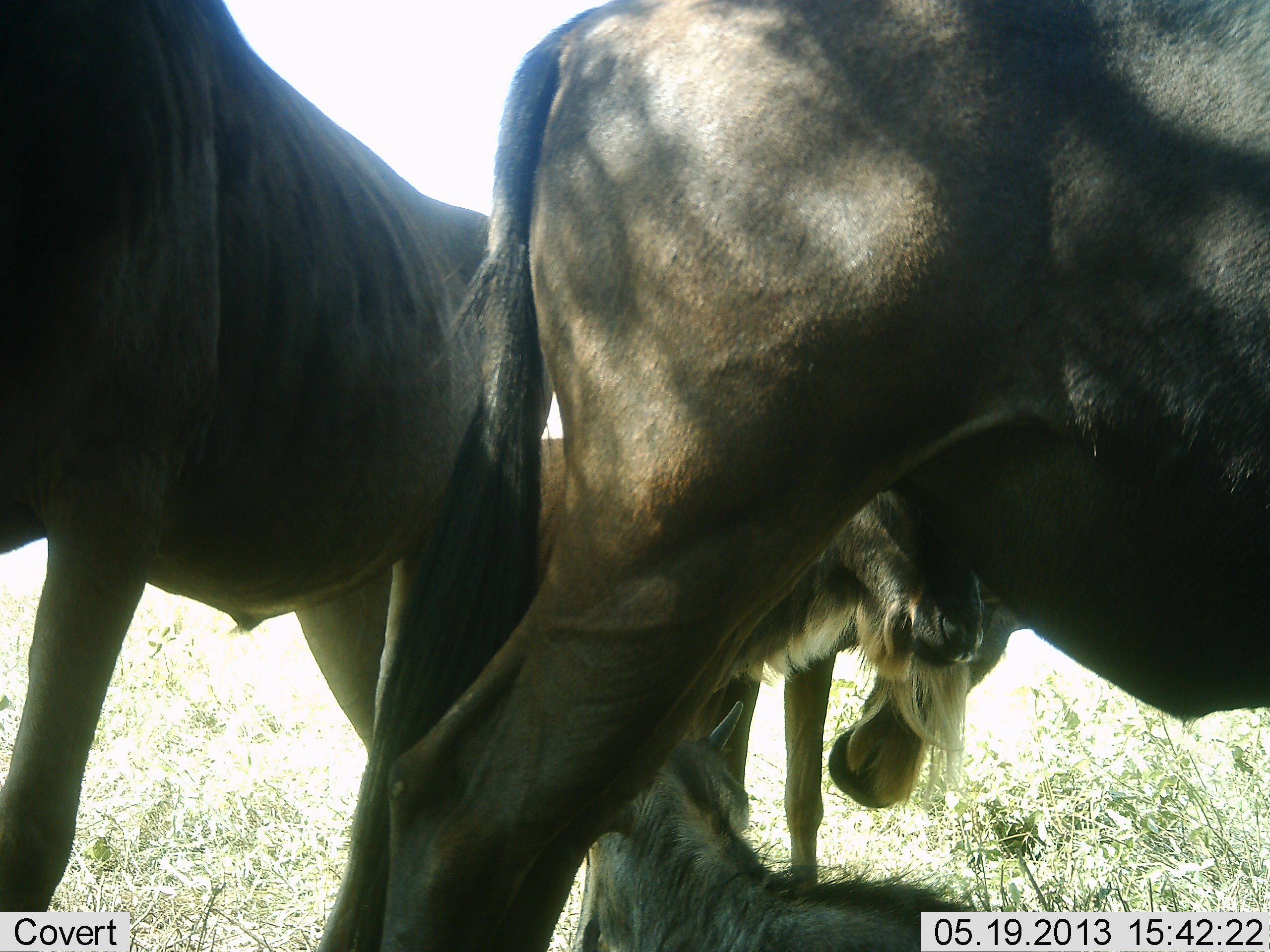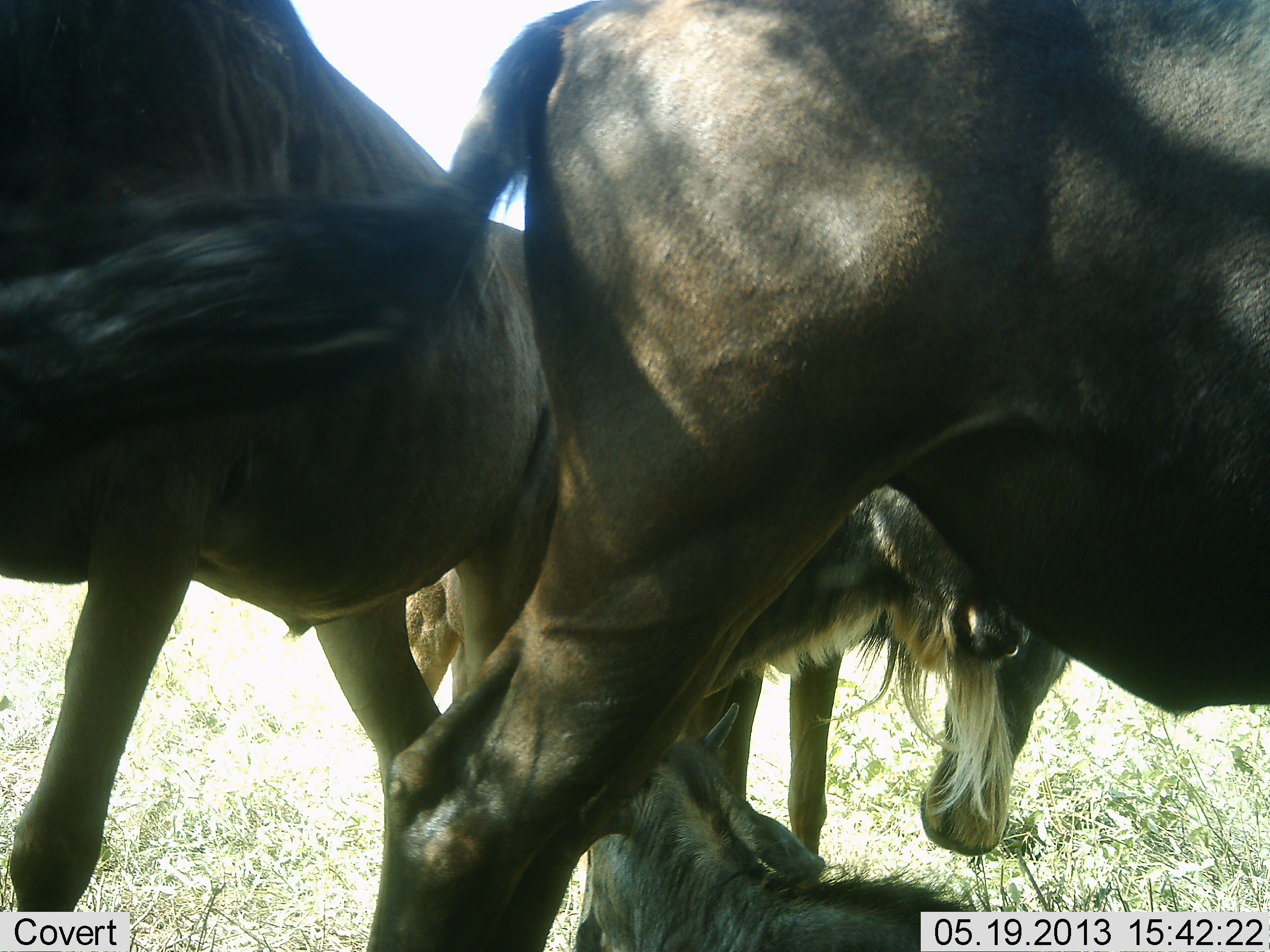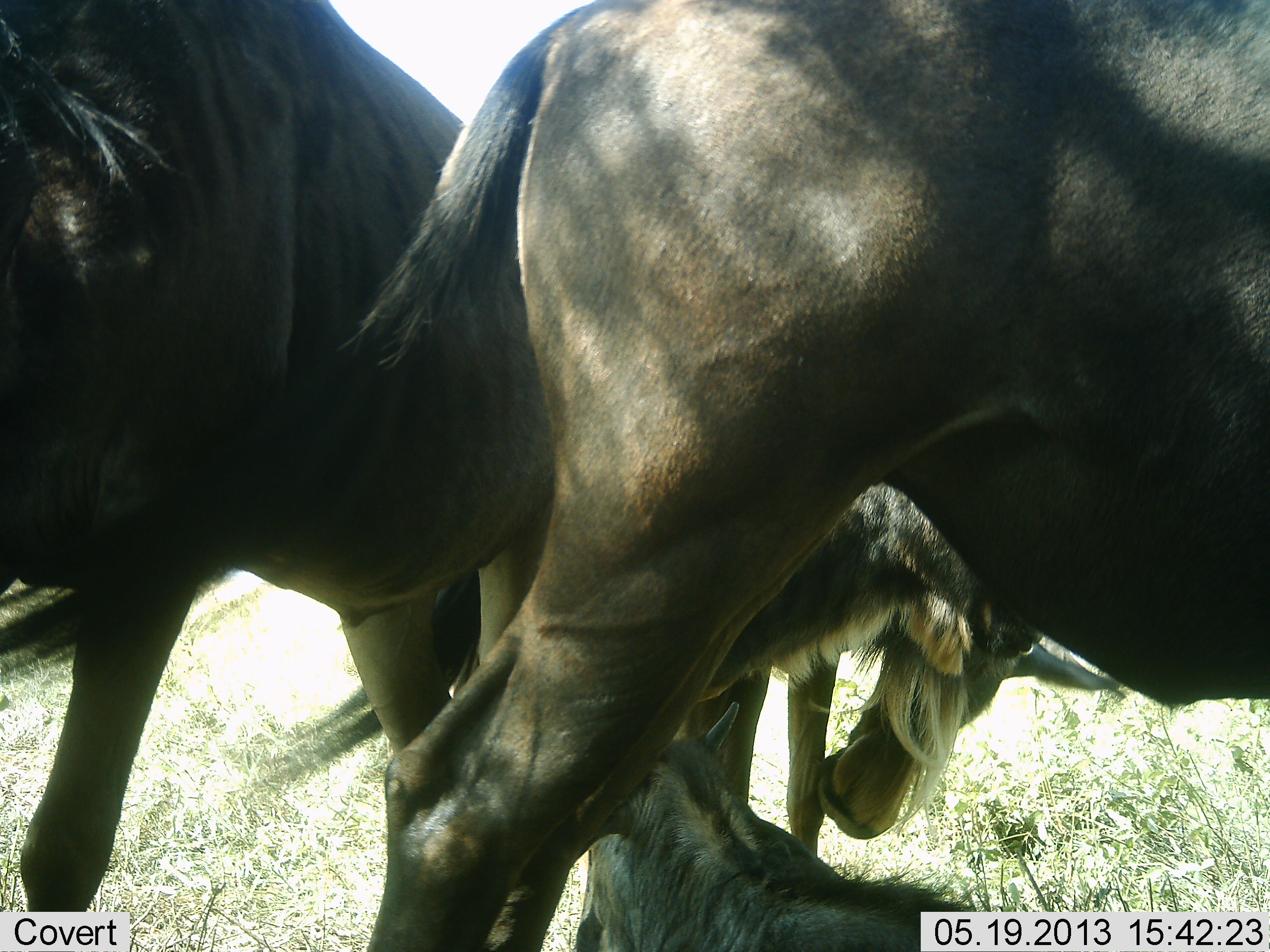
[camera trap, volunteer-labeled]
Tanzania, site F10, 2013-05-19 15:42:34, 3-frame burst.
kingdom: Animalia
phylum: Chordata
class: Mammalia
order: Artiodactyla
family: Bovidae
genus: Connochaetes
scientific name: Connochaetes taurinus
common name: blue wildebeest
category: wildebeest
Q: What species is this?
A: Wildebeest (blue wildebeest) (Connochaetes taurinus).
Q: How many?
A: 4.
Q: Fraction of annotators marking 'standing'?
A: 82%.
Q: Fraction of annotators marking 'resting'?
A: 59%.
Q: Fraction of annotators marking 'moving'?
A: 9%.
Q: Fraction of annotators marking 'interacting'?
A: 36%.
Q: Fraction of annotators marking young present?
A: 41%.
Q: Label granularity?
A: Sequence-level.